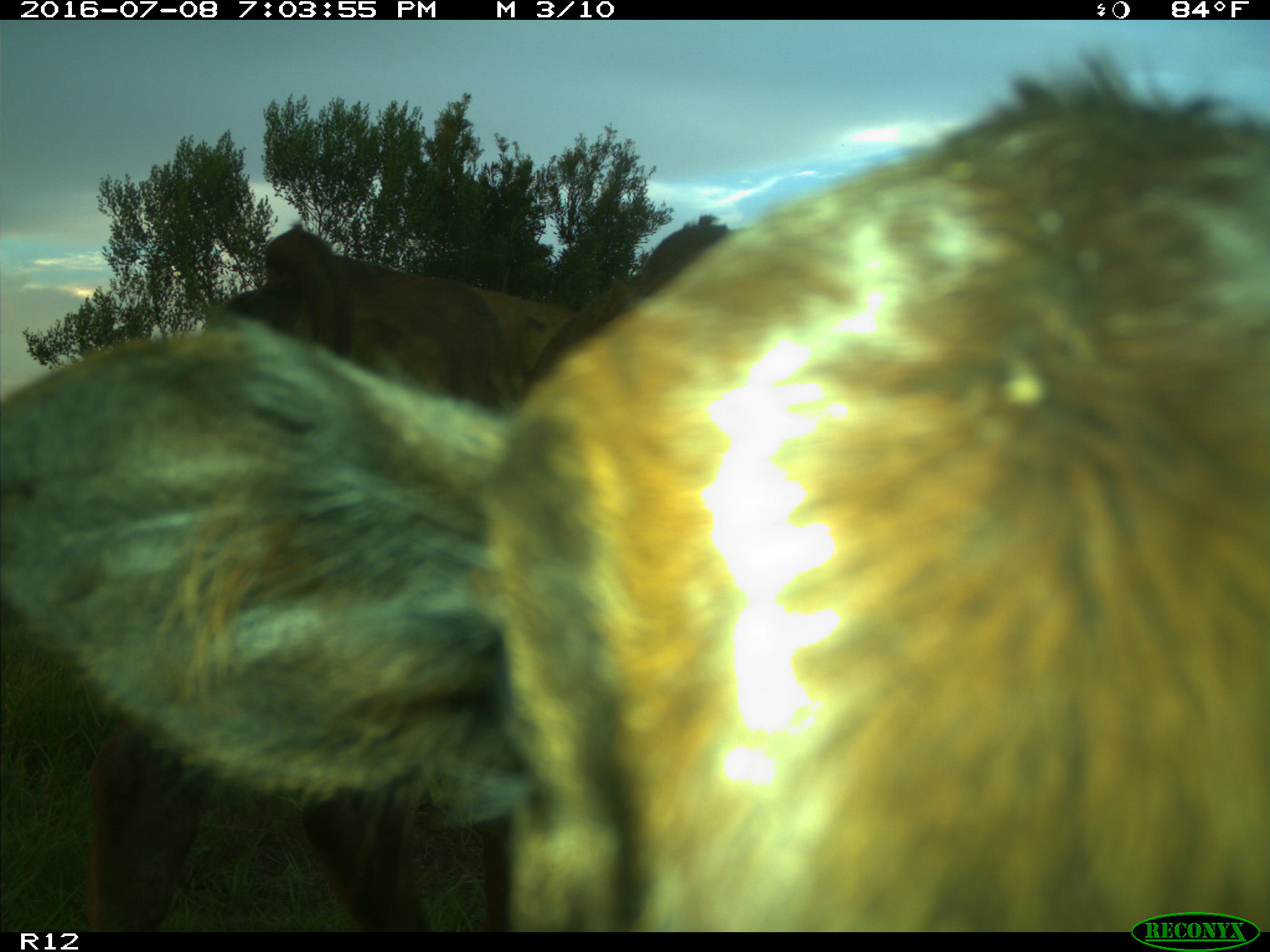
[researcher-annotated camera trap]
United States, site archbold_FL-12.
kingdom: Animalia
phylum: Chordata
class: Mammalia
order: Artiodactyla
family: Bovidae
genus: Bos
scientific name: Bos taurus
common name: domestic cow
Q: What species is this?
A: Bos taurus (domestic cow).